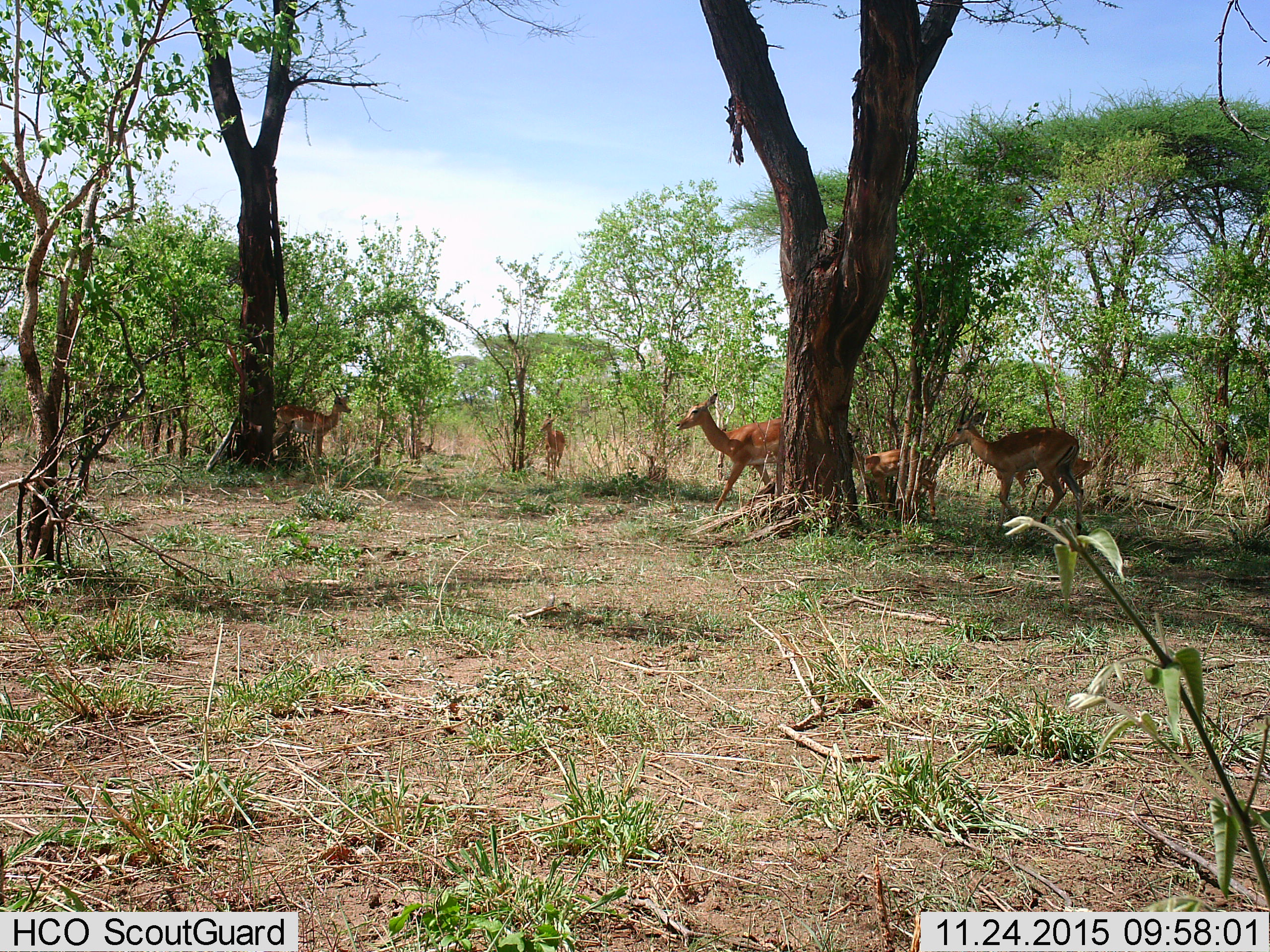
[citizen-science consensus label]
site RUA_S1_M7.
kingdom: Animalia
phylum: Chordata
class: Mammalia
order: Artiodactyla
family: Bovidae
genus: Aepyceros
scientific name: Aepyceros melampus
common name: impala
Impala (Aepyceros melampus), count 6. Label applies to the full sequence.